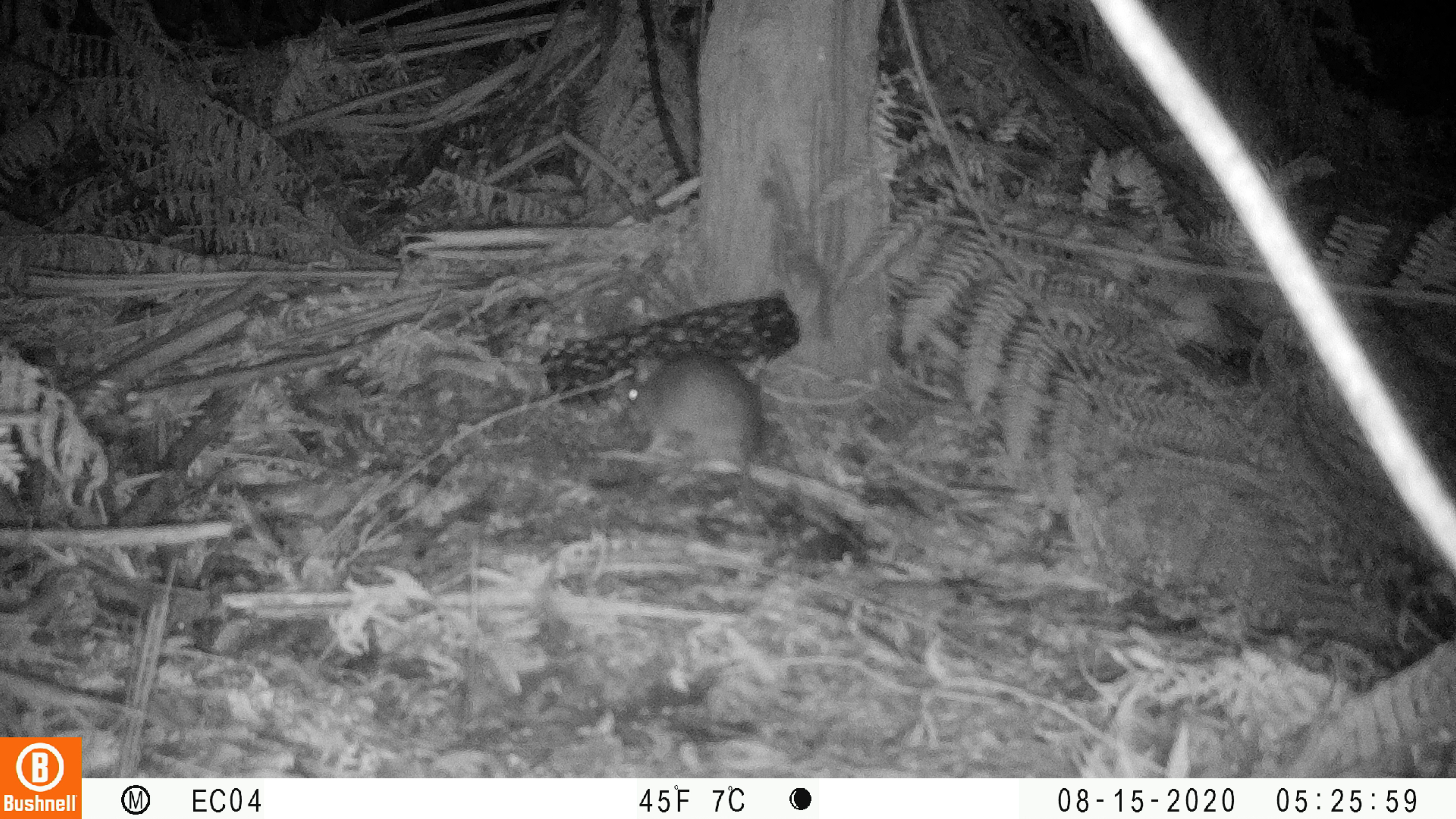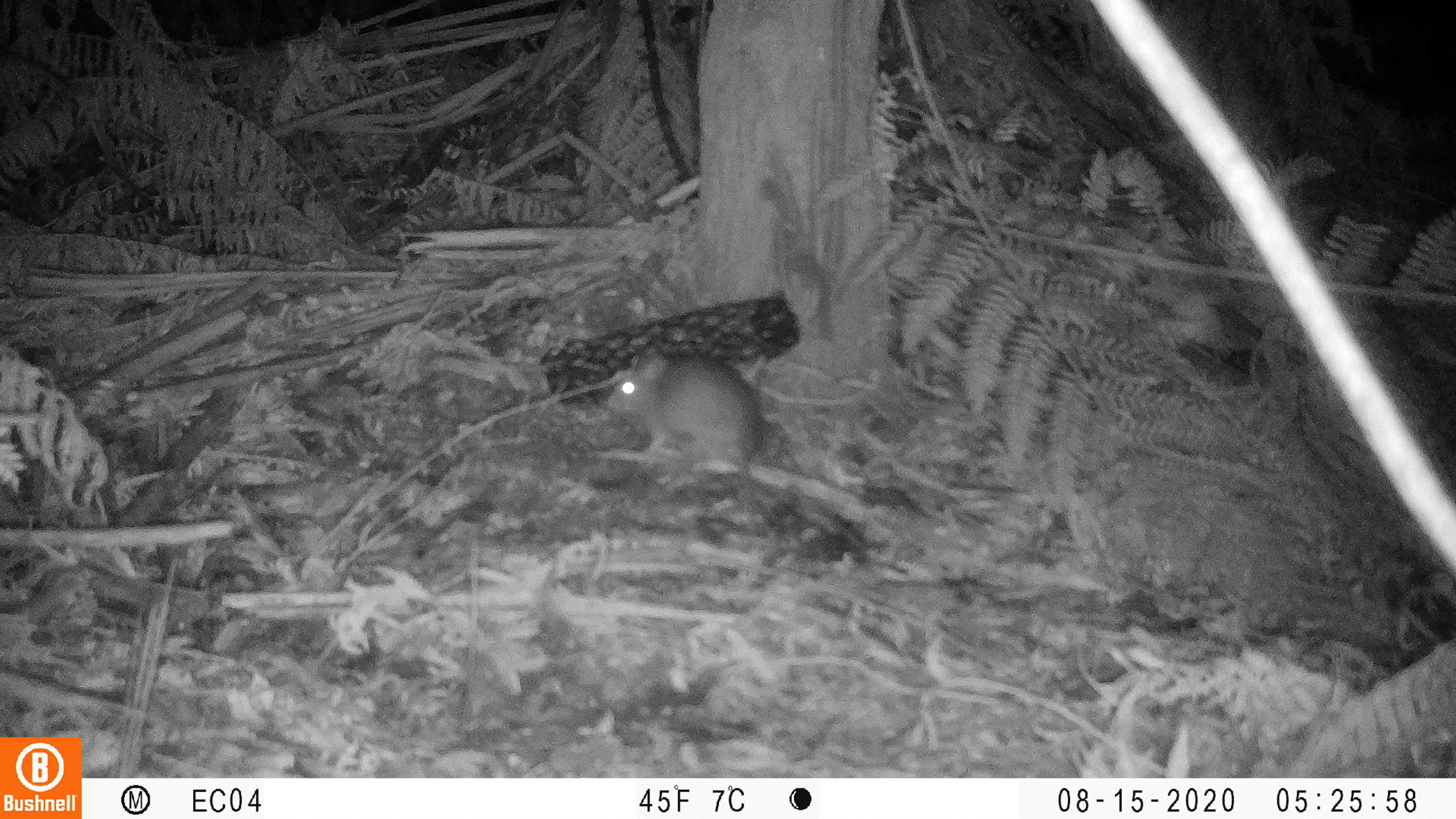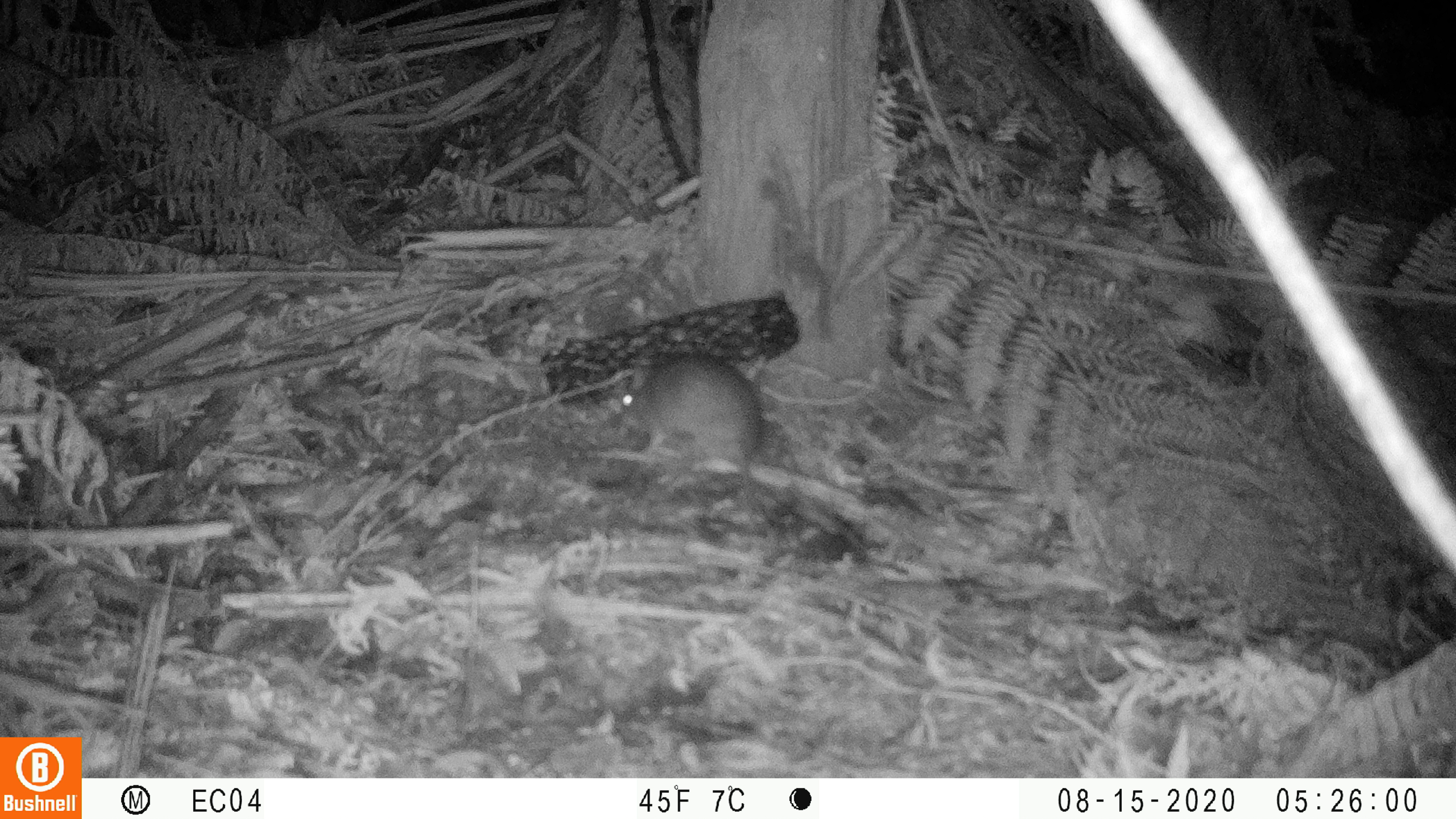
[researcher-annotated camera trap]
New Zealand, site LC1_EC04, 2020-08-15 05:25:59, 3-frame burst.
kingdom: Animalia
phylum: Chordata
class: Mammalia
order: Rodentia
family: Muridae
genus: Rattus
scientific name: Rattus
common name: rat